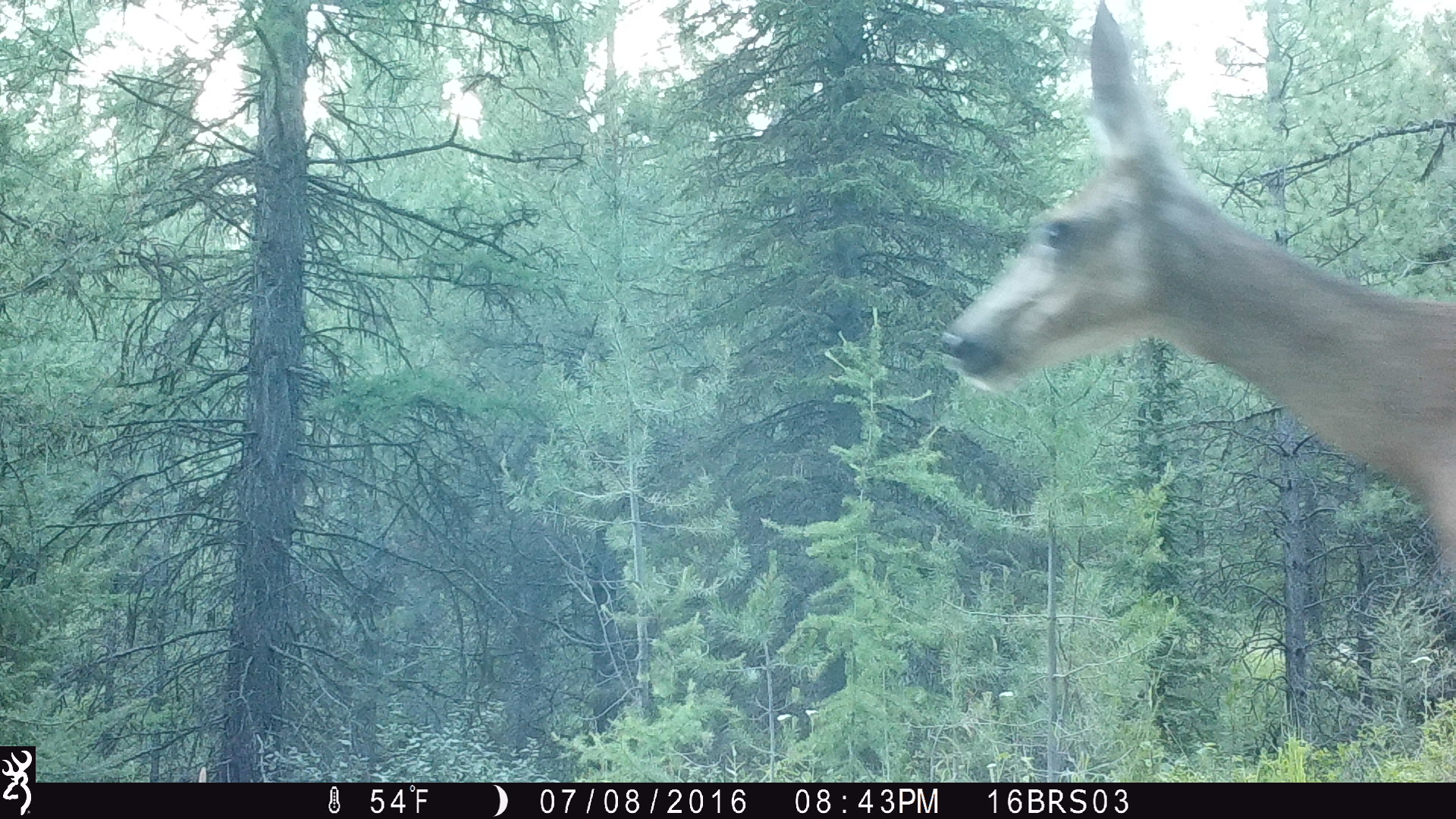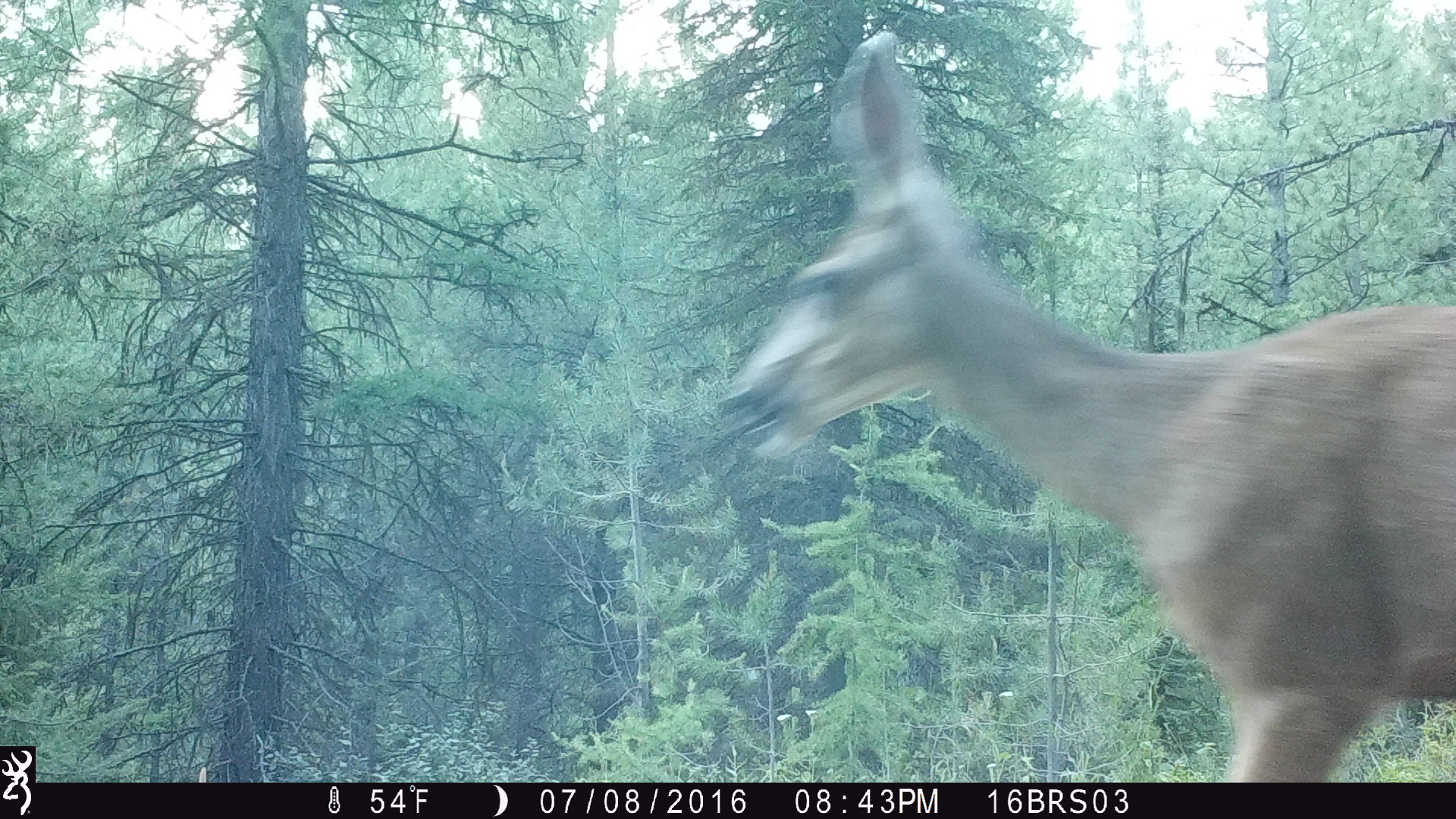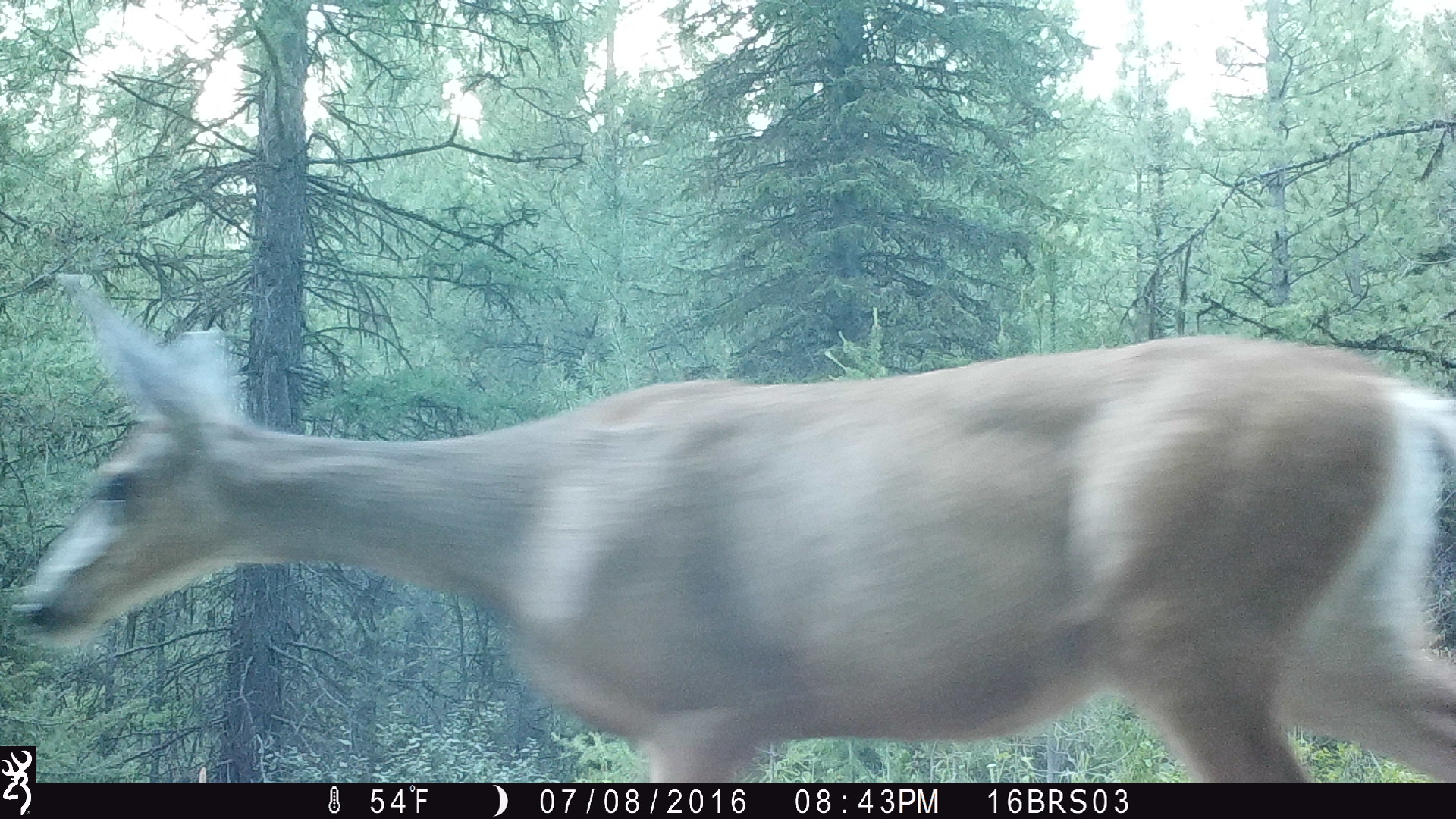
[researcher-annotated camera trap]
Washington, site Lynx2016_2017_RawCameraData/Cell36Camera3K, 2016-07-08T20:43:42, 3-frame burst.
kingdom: Animalia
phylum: Chordata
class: Mammalia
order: Artiodactyla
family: Cervidae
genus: Odocoileus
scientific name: Odocoileus hemionus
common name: mule deer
Odocoileus hemionus (mule deer). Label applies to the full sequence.